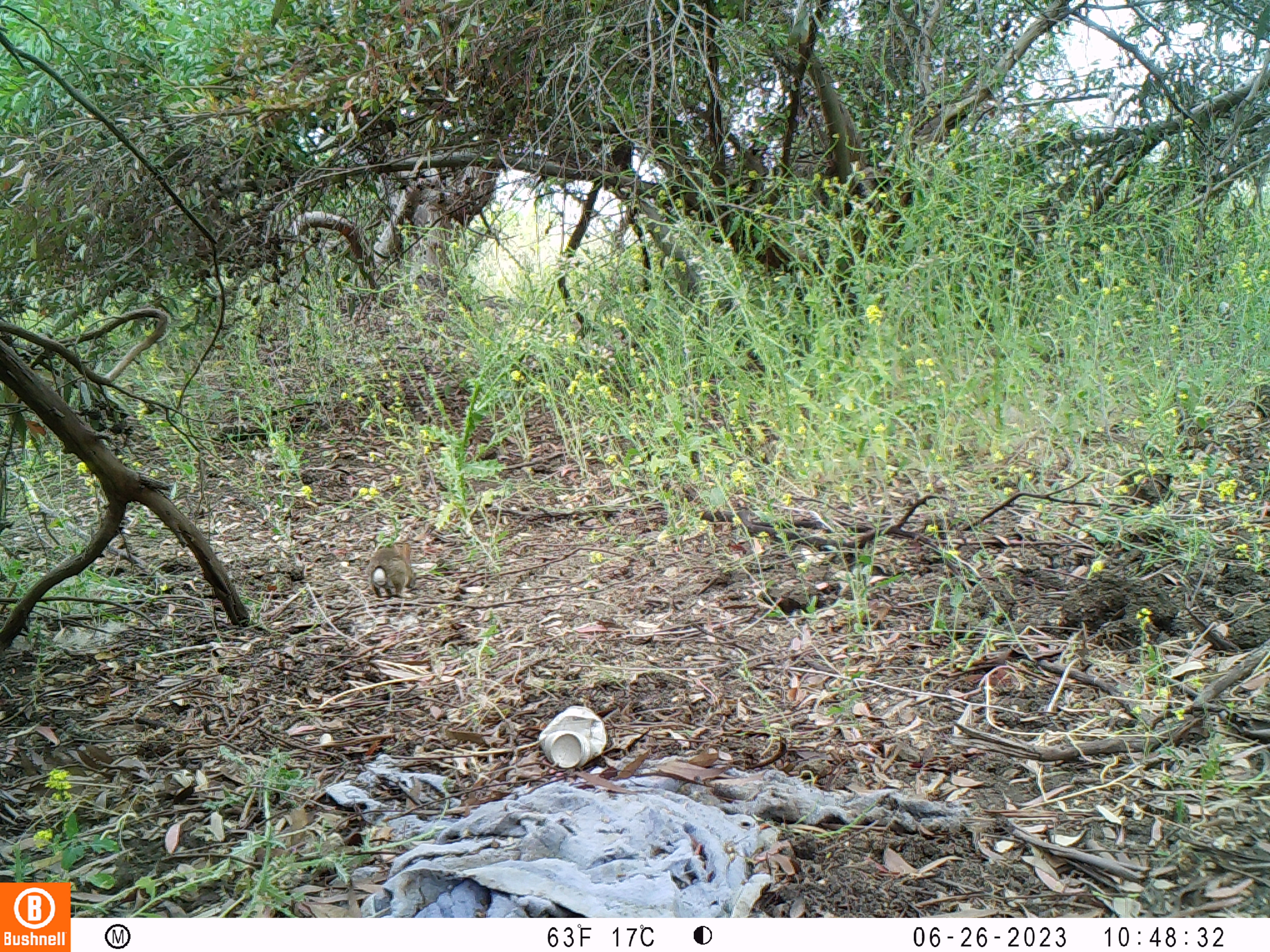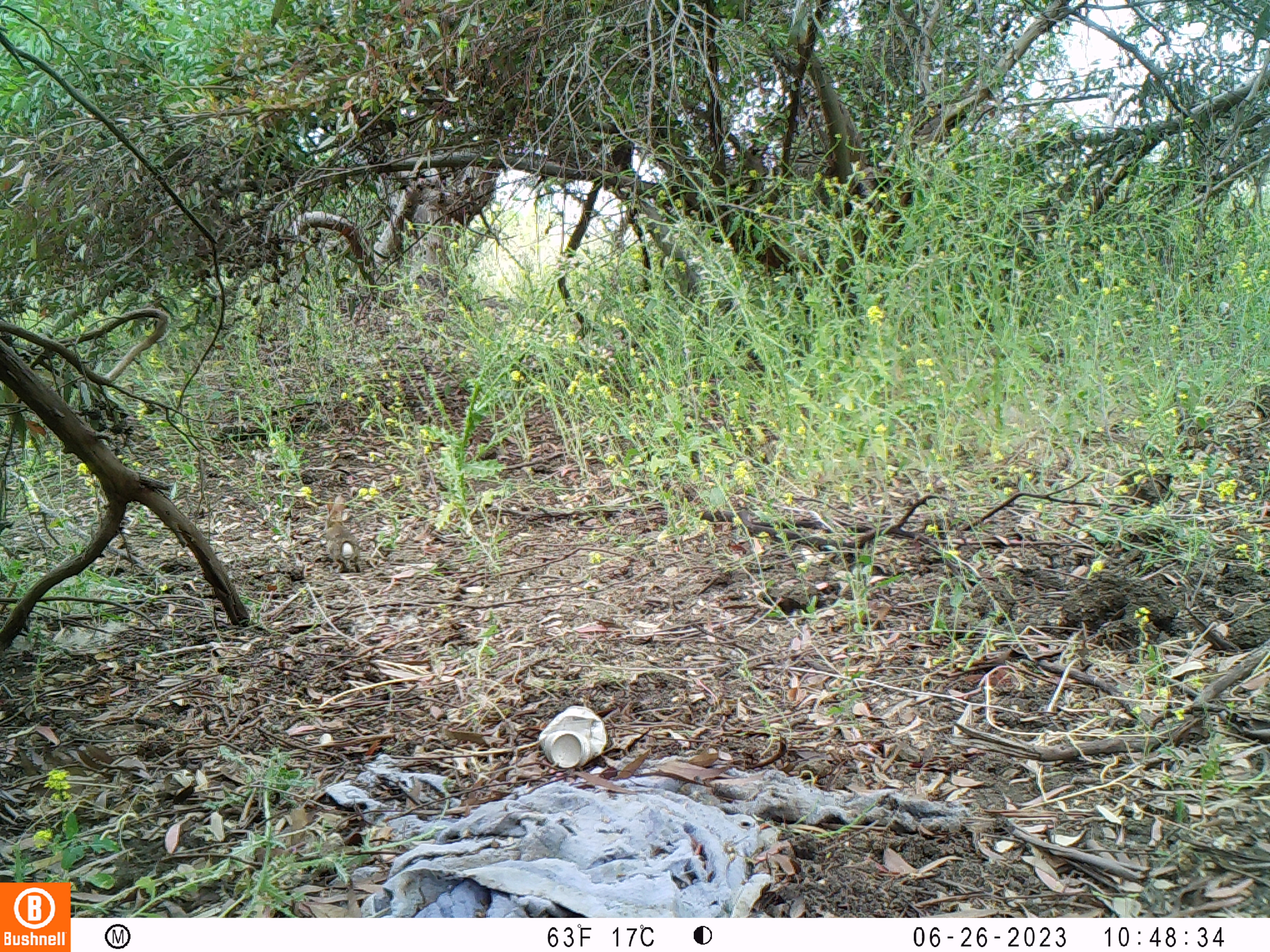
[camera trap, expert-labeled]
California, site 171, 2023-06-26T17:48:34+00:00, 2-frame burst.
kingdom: Animalia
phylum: Chordata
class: Mammalia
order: Lagomorpha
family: Leporidae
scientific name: Leporidae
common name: rabbit